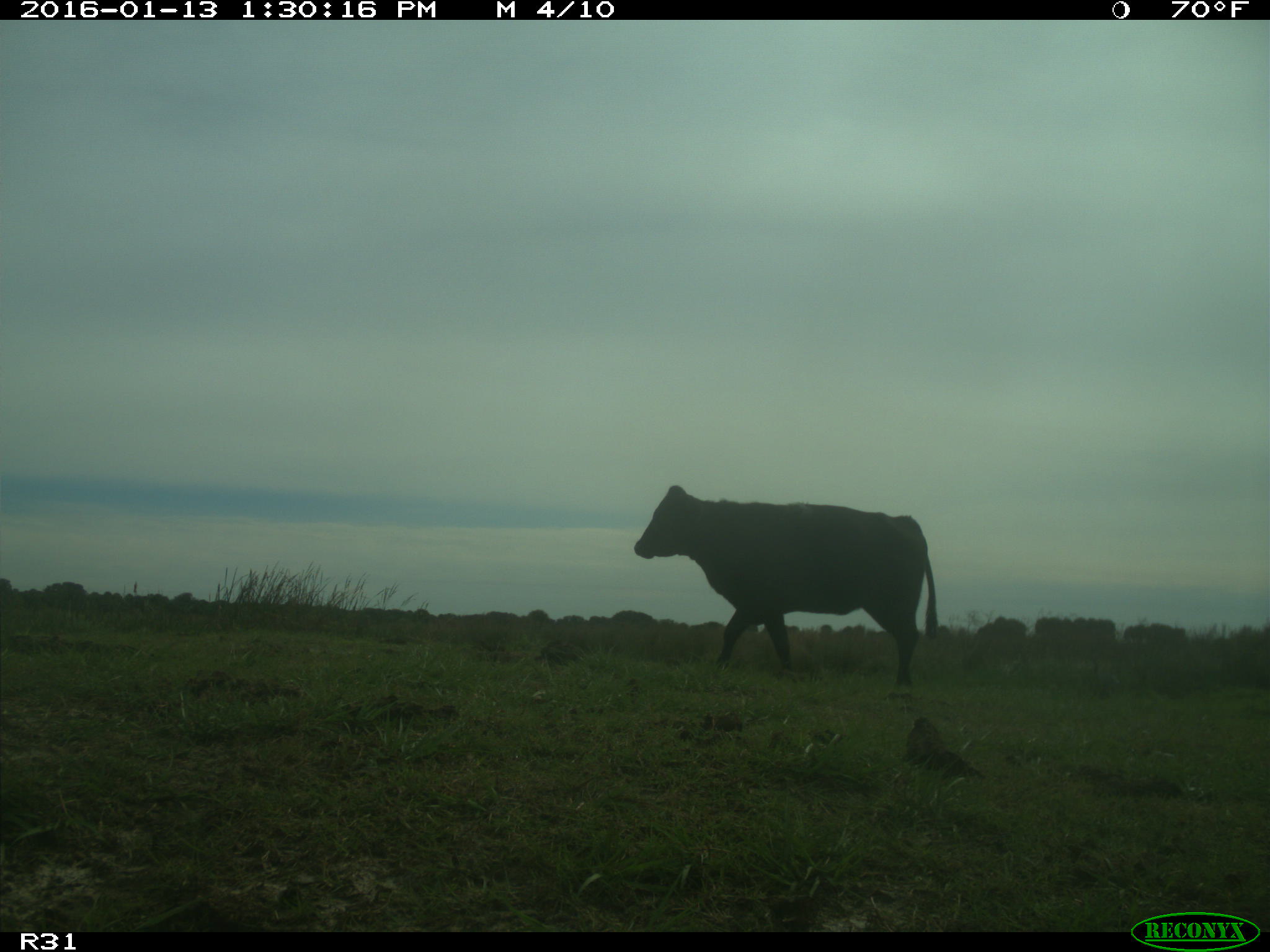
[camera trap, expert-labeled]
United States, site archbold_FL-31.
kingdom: Animalia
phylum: Chordata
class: Mammalia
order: Artiodactyla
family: Bovidae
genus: Bos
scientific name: Bos taurus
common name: domestic cow